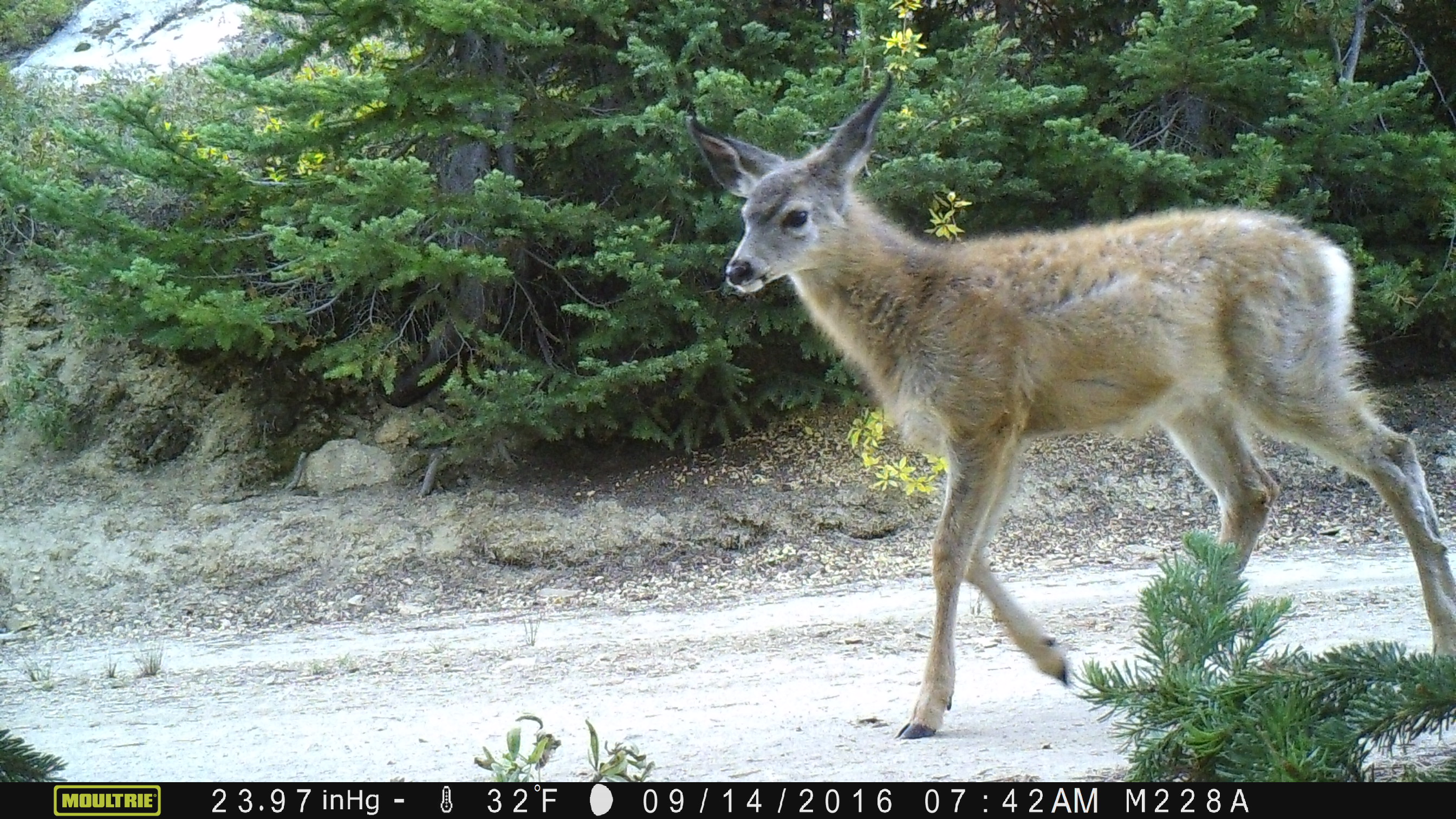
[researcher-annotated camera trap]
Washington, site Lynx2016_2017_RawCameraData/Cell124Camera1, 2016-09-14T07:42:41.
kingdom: Animalia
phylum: Chordata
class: Mammalia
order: Artiodactyla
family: Cervidae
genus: Odocoileus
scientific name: Odocoileus hemionus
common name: mule deer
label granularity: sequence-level